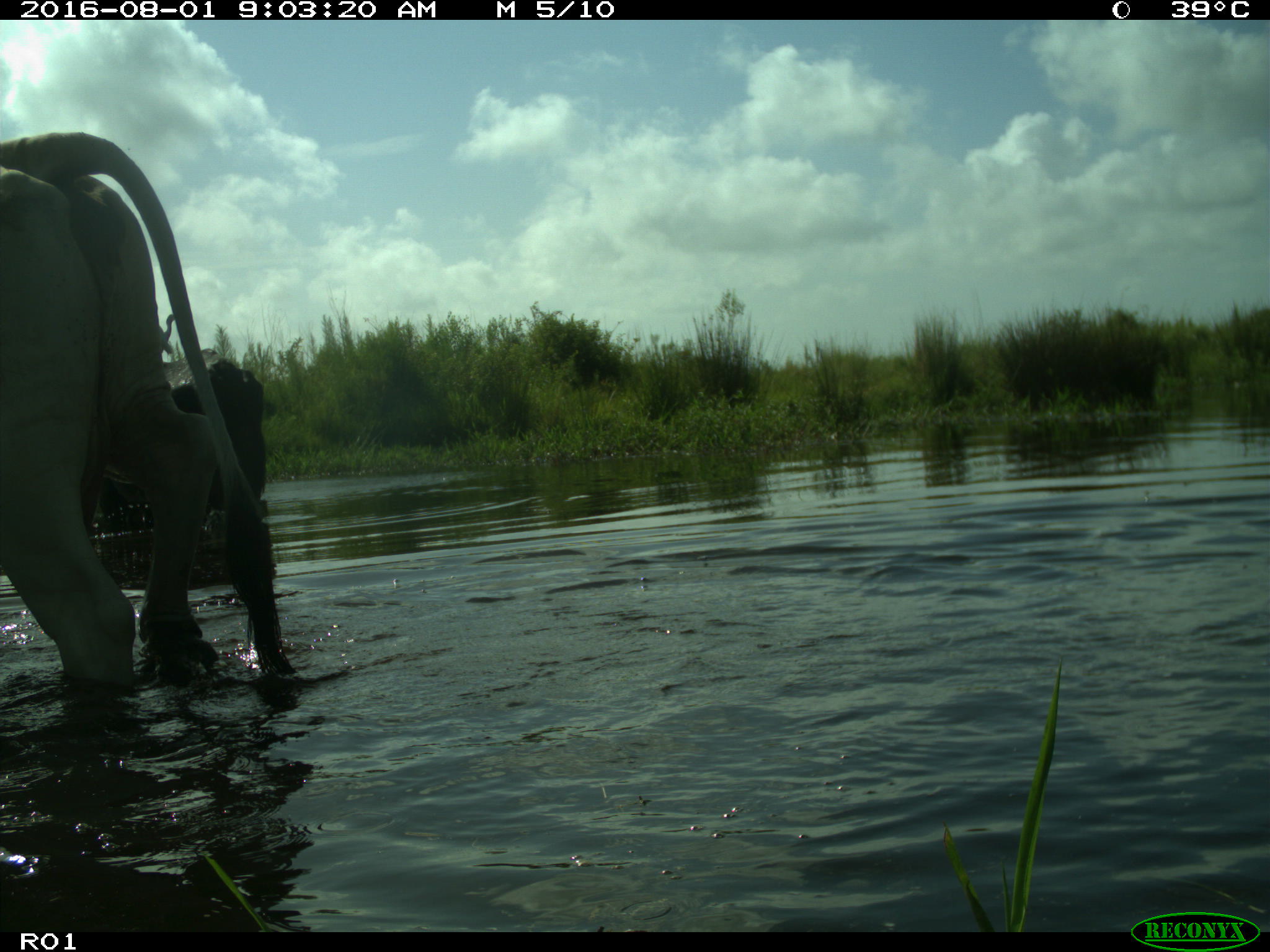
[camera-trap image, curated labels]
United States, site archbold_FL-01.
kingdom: Animalia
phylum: Chordata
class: Mammalia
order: Artiodactyla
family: Bovidae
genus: Bos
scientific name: Bos taurus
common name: domestic cow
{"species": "Bos taurus (domestic cow)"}